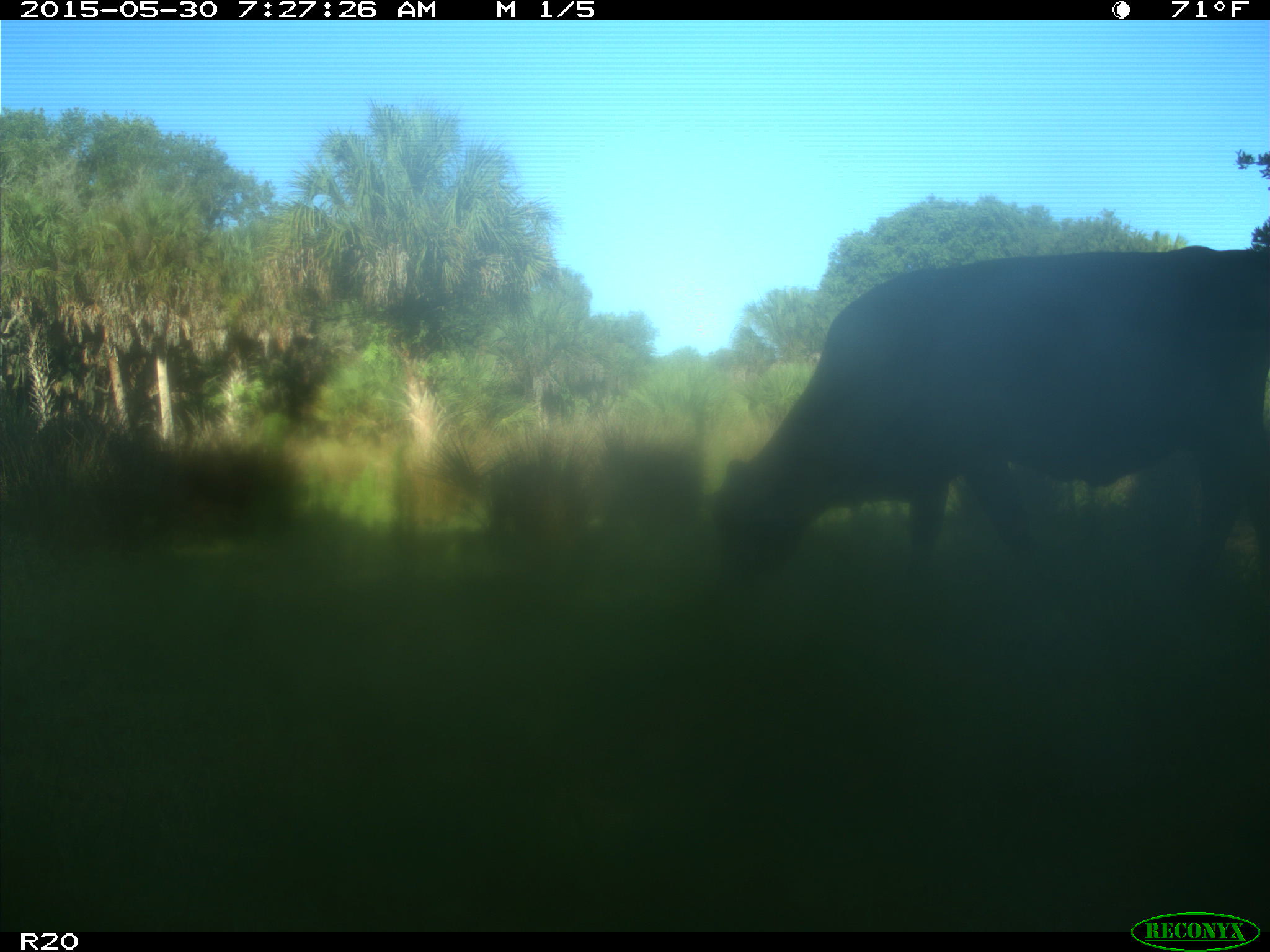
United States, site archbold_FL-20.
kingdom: Animalia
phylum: Chordata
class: Mammalia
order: Artiodactyla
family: Bovidae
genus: Bos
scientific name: Bos taurus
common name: domestic cow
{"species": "Bos taurus (domestic cow)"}